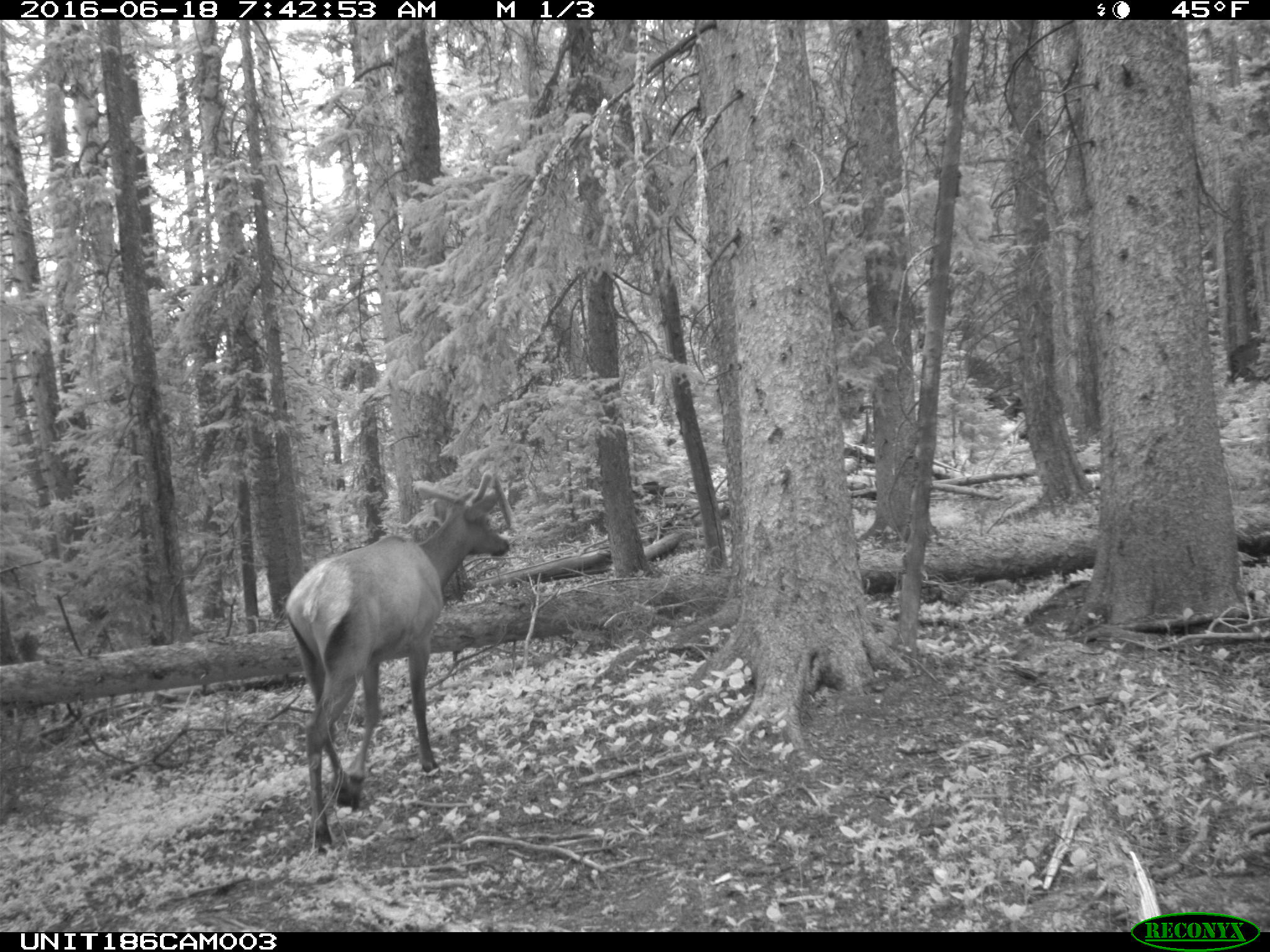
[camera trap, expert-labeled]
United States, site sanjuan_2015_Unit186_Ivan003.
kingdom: Animalia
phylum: Chordata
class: Mammalia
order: Artiodactyla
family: Cervidae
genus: Cervus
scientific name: Cervus elaphus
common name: red deer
Cervus elaphus (red deer).